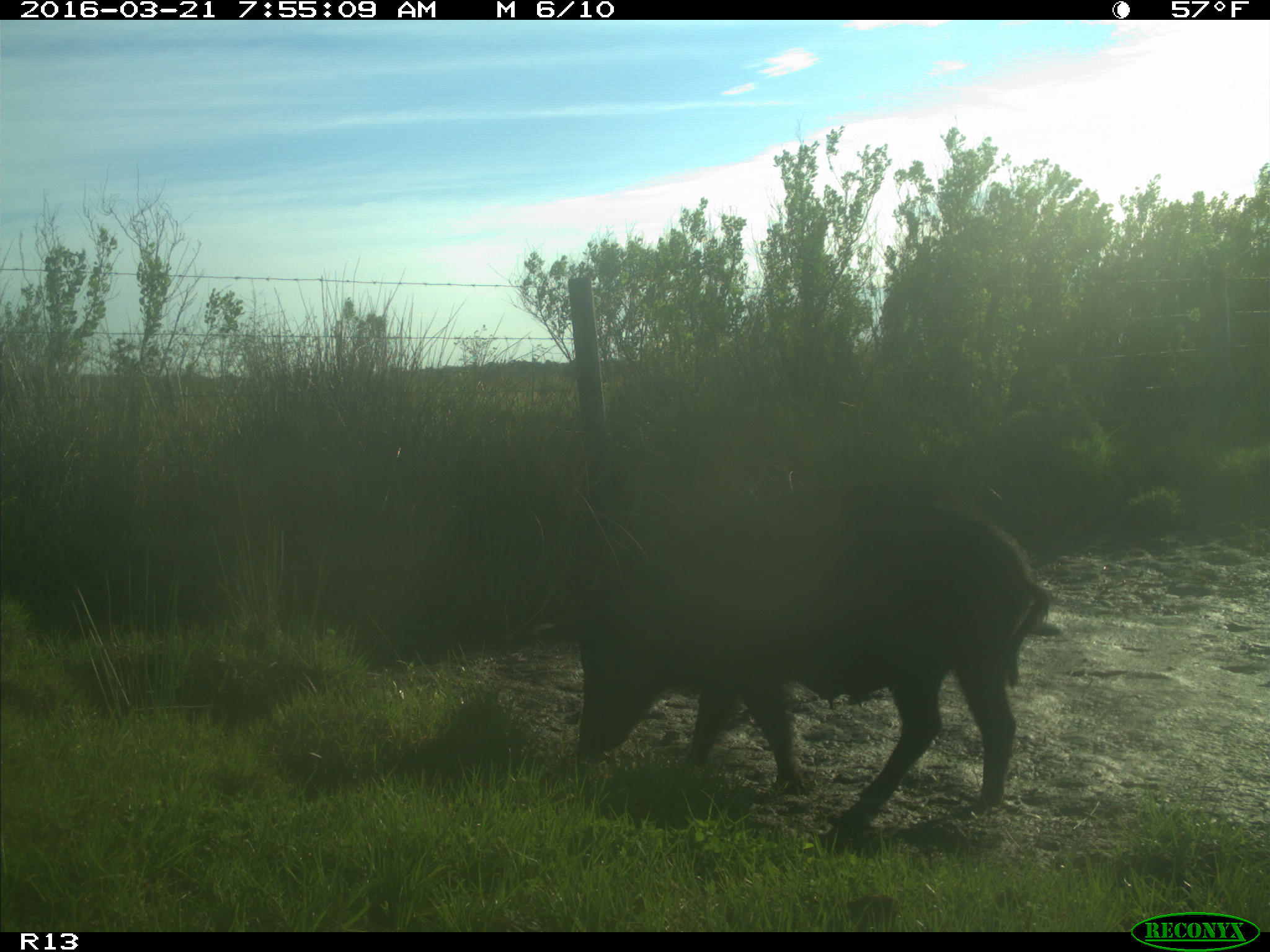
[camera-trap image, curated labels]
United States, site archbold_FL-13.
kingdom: Animalia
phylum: Chordata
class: Mammalia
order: Artiodactyla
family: Suidae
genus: Sus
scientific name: Sus scrofa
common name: wild boar